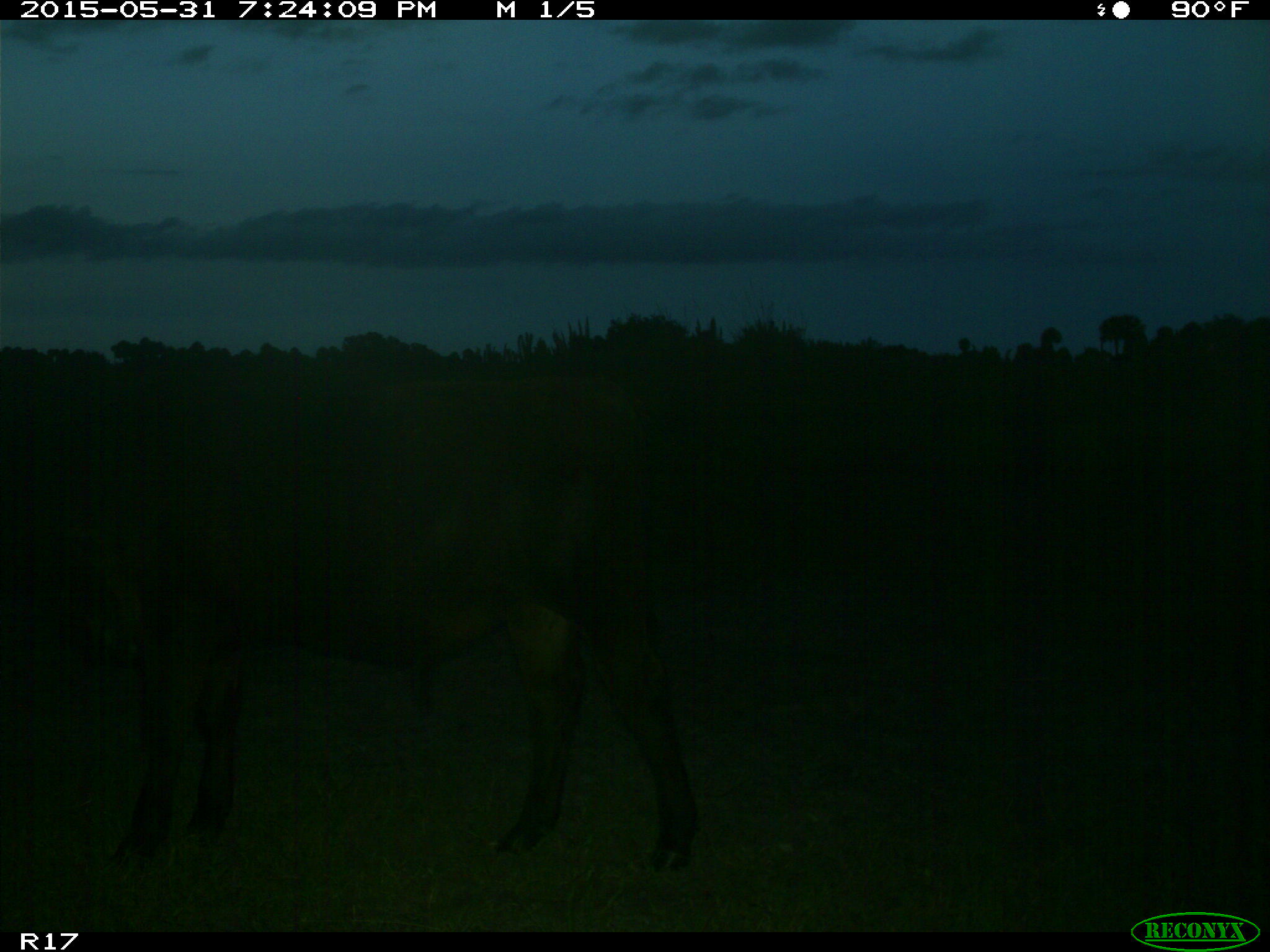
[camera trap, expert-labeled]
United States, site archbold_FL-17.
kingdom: Animalia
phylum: Chordata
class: Mammalia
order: Artiodactyla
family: Bovidae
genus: Bos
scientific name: Bos taurus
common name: domestic cow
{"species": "Bos taurus (domestic cow)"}